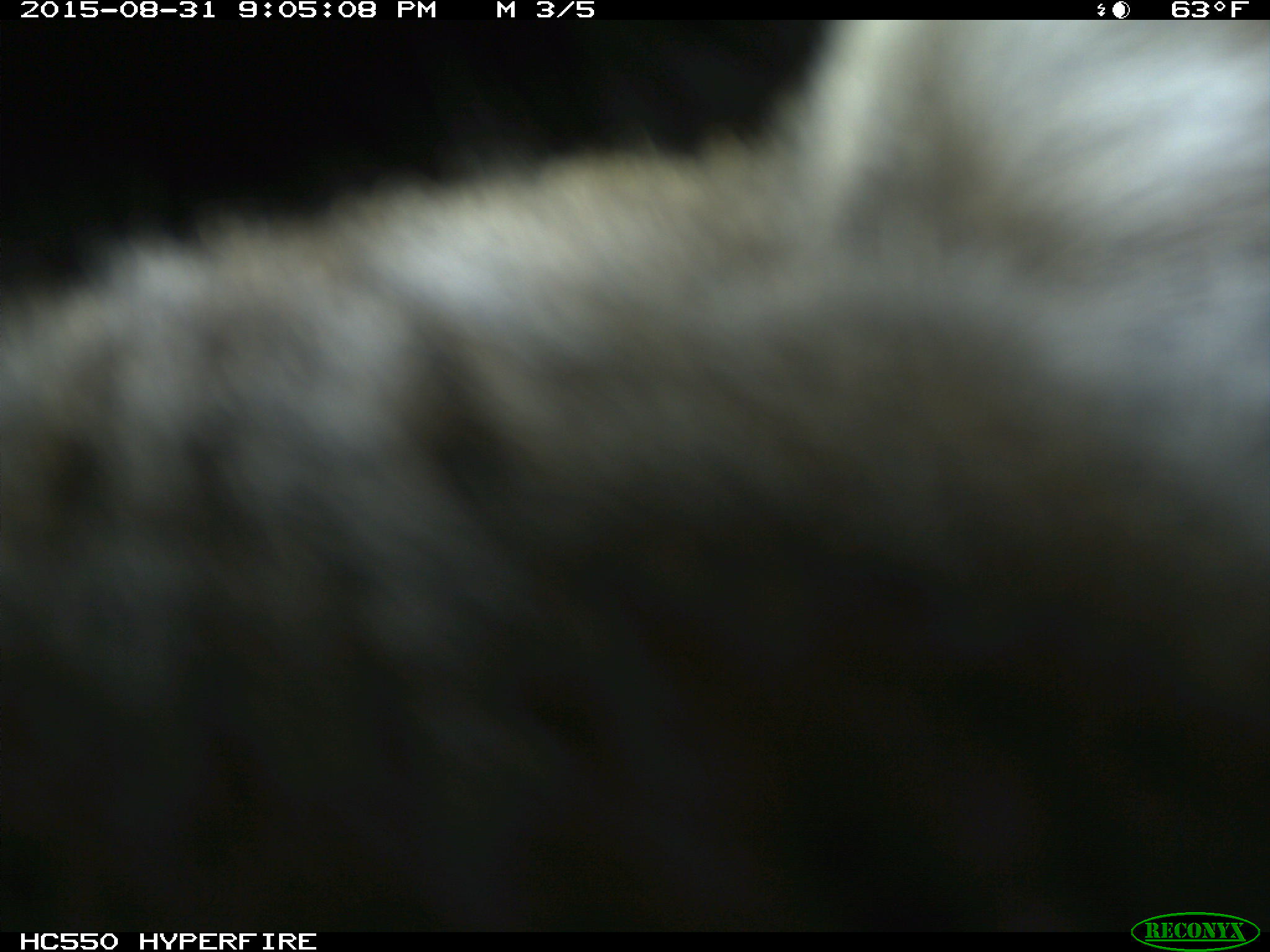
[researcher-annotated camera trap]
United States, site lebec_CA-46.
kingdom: Animalia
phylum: Chordata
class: Mammalia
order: Carnivora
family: Felidae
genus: Lynx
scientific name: Lynx rufus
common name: bobcat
Lynx rufus (bobcat).